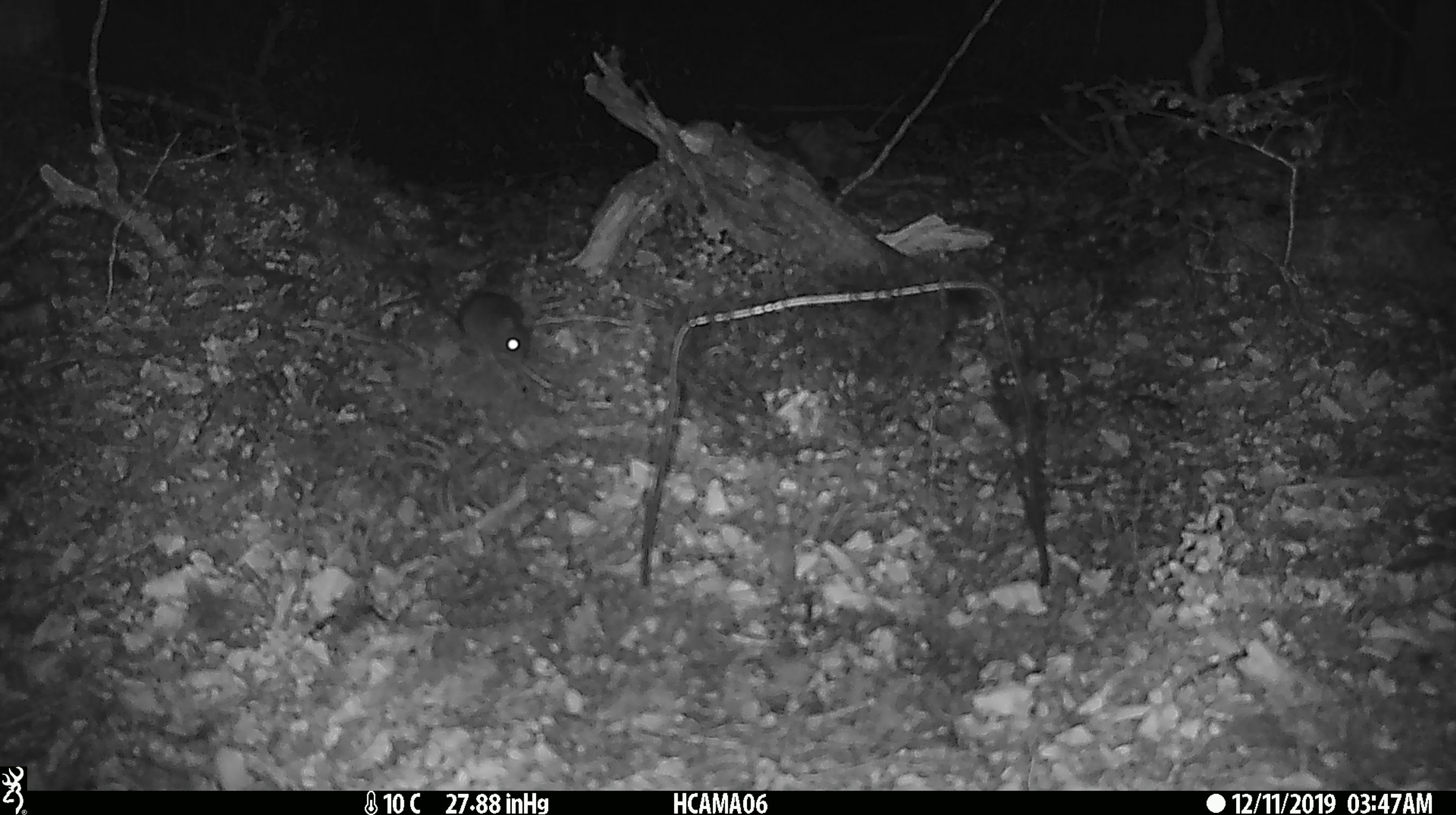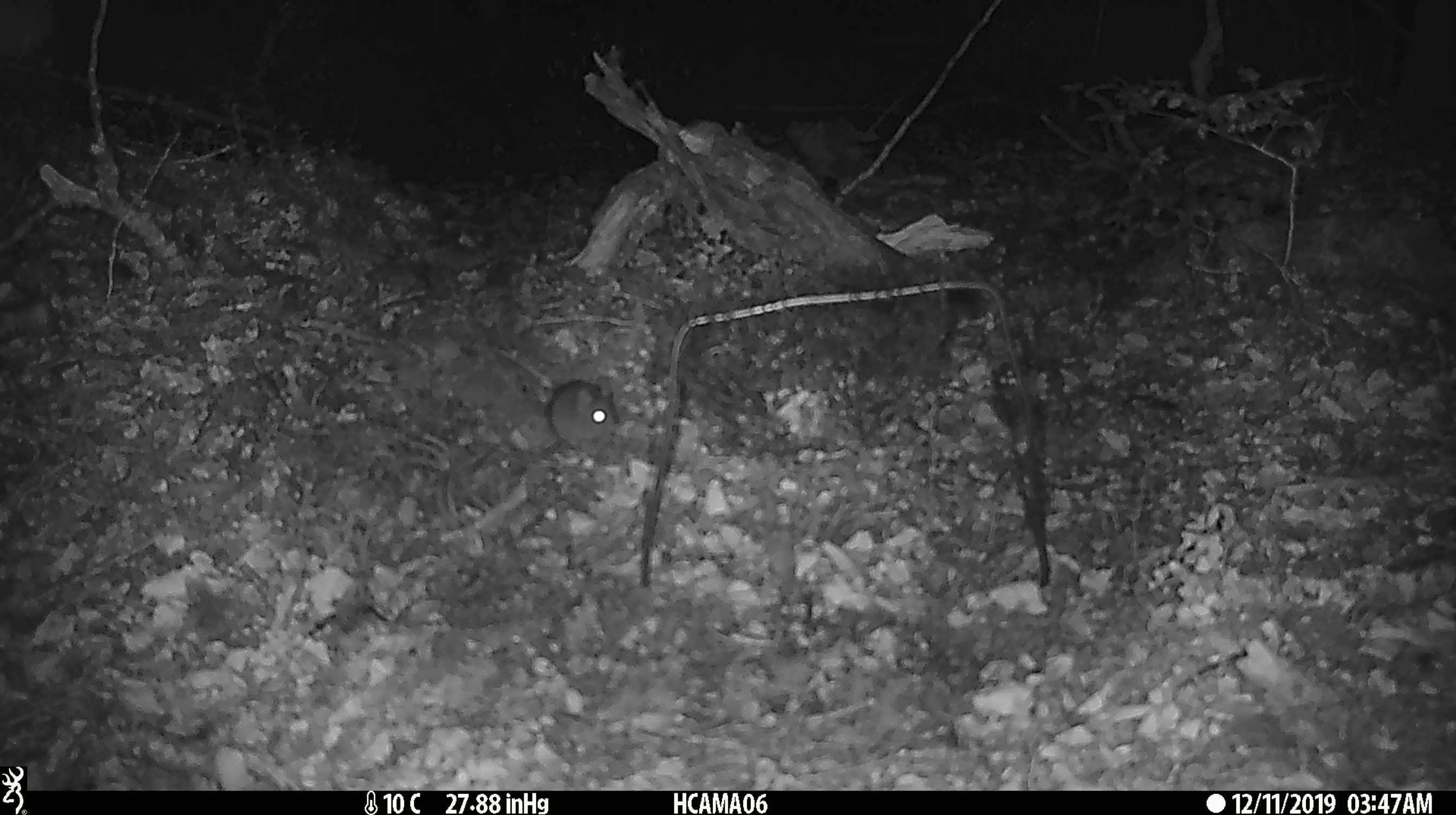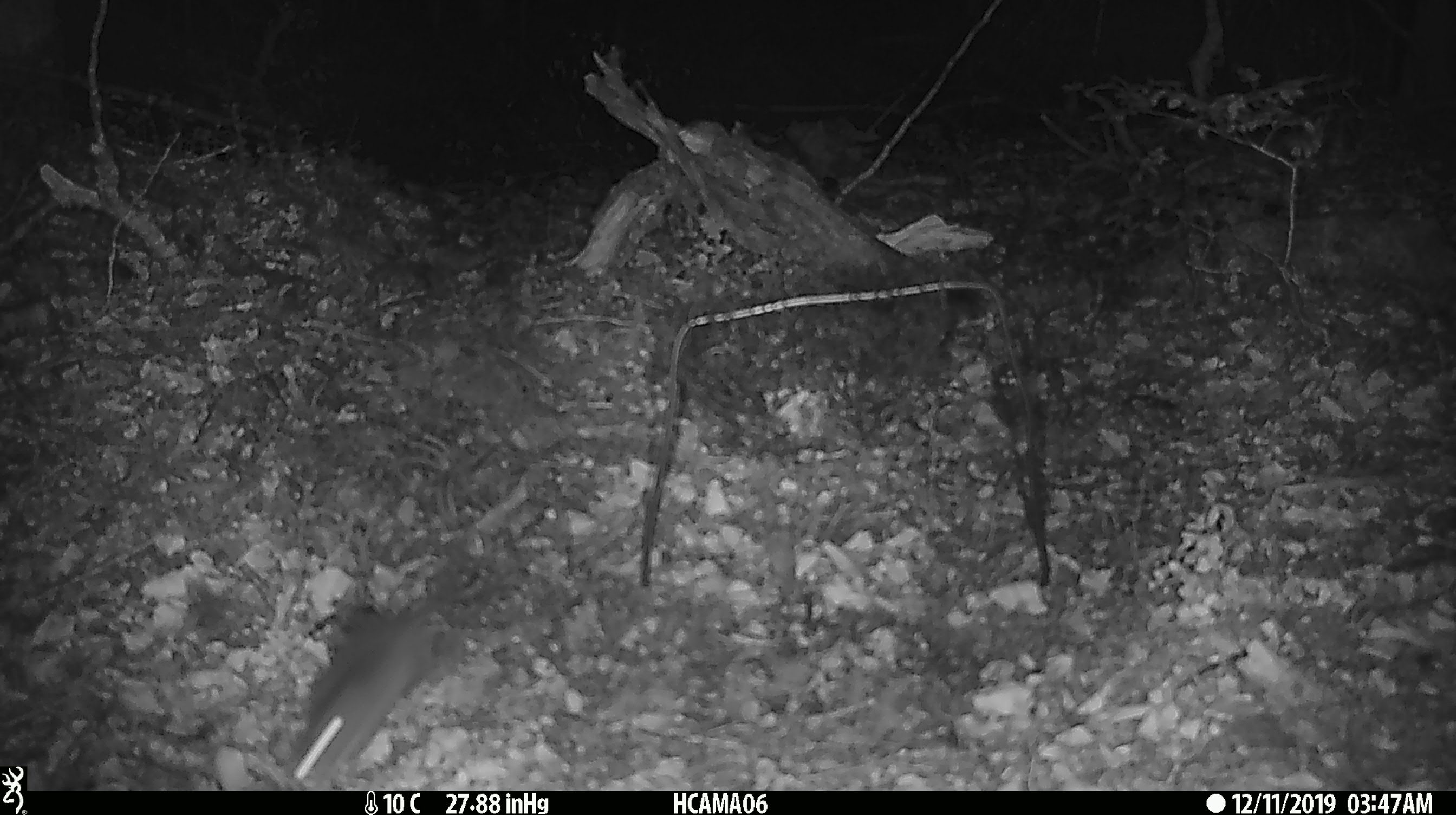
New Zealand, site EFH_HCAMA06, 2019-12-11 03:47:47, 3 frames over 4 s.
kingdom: Animalia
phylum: Chordata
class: Mammalia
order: Rodentia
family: Muridae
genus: Mus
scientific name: Mus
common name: mouse